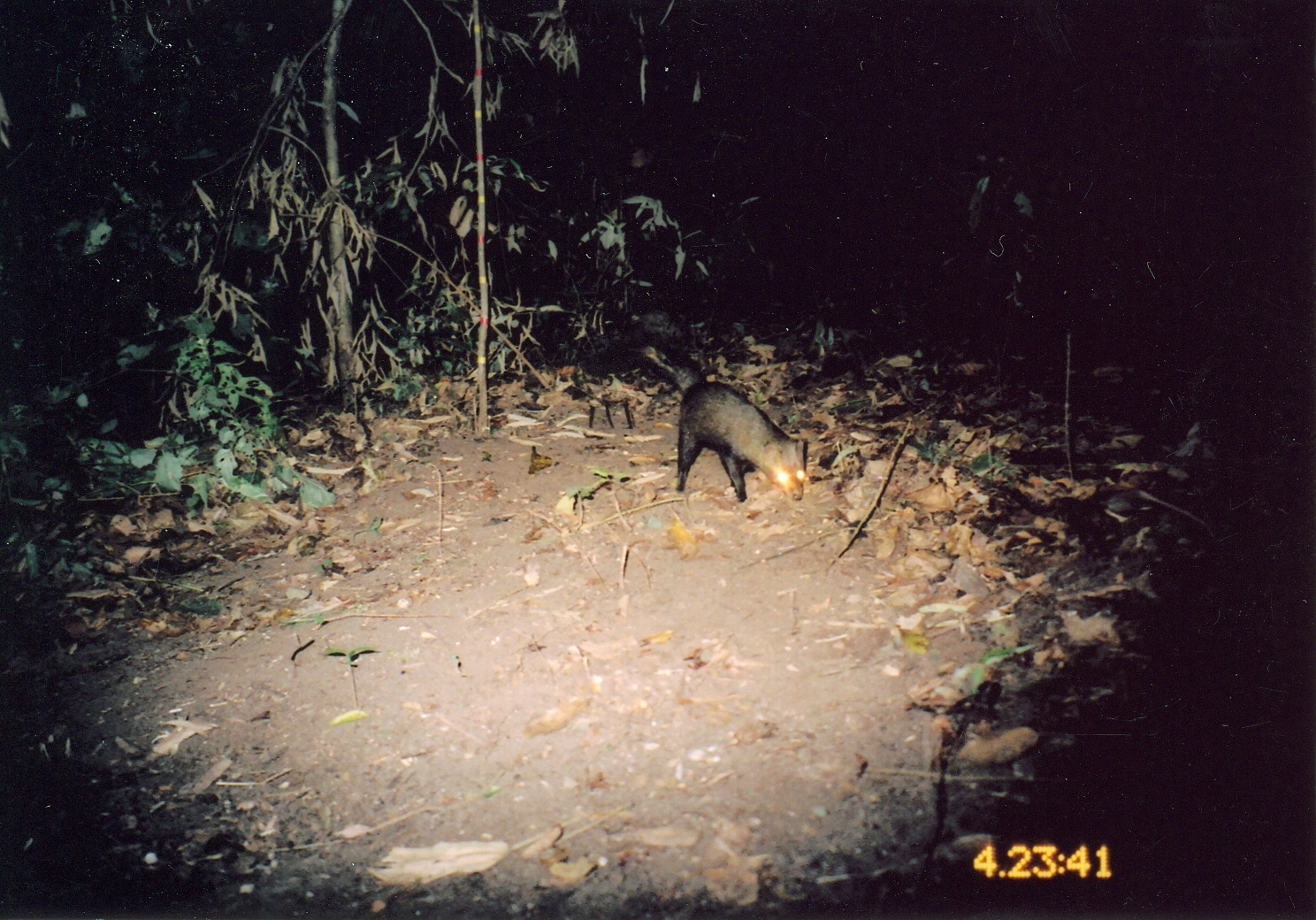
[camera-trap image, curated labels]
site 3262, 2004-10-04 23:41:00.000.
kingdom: Animalia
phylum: Chordata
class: Mammalia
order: Carnivora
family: Herpestidae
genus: Bdeogale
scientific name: Bdeogale crassicauda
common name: bushy-tailed mongoose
Bdeogale crassicauda (bushy-tailed mongoose), count 1.